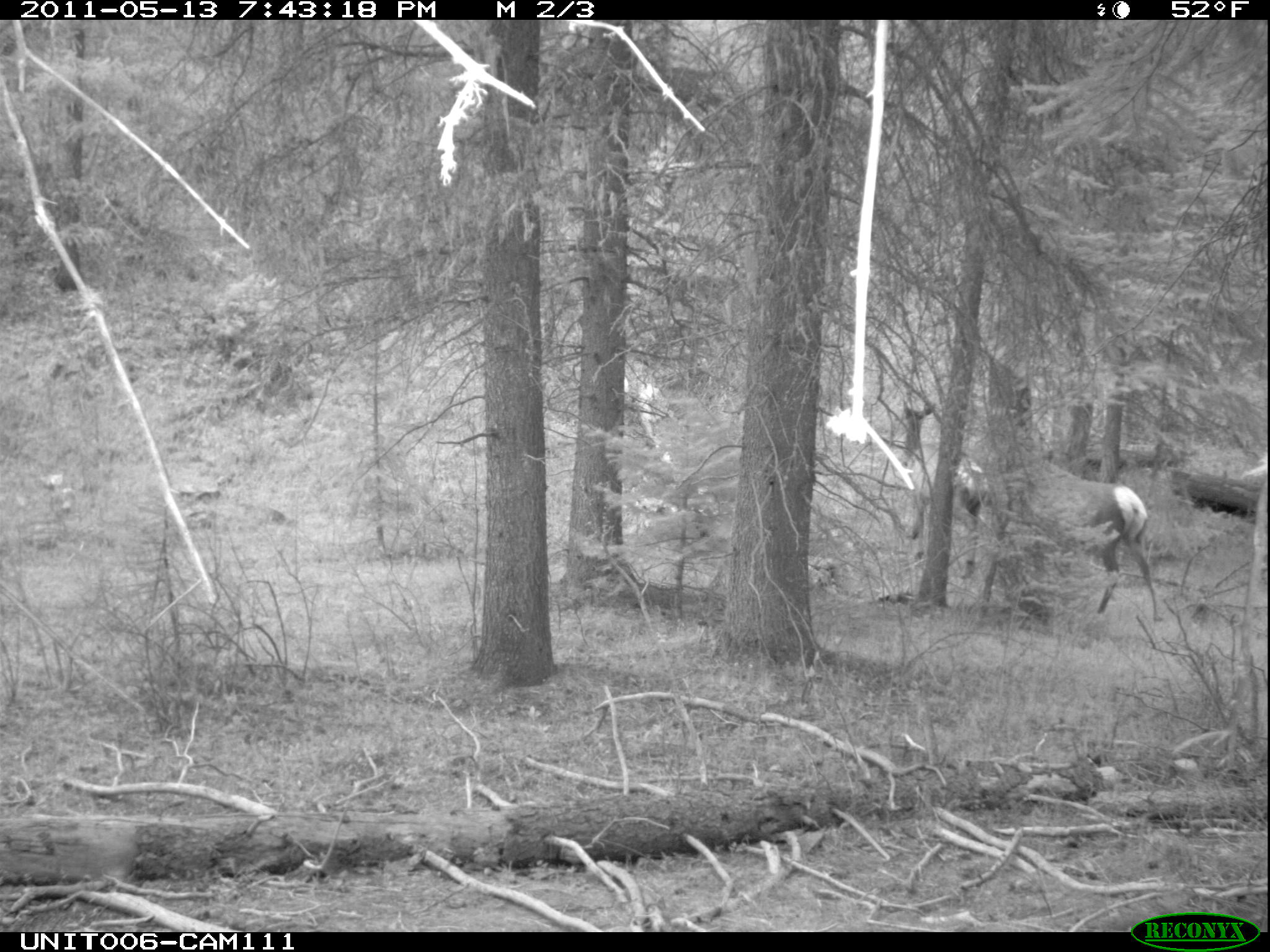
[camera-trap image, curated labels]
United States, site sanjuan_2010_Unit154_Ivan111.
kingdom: Animalia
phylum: Chordata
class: Mammalia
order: Artiodactyla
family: Cervidae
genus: Cervus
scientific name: Cervus elaphus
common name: red deer